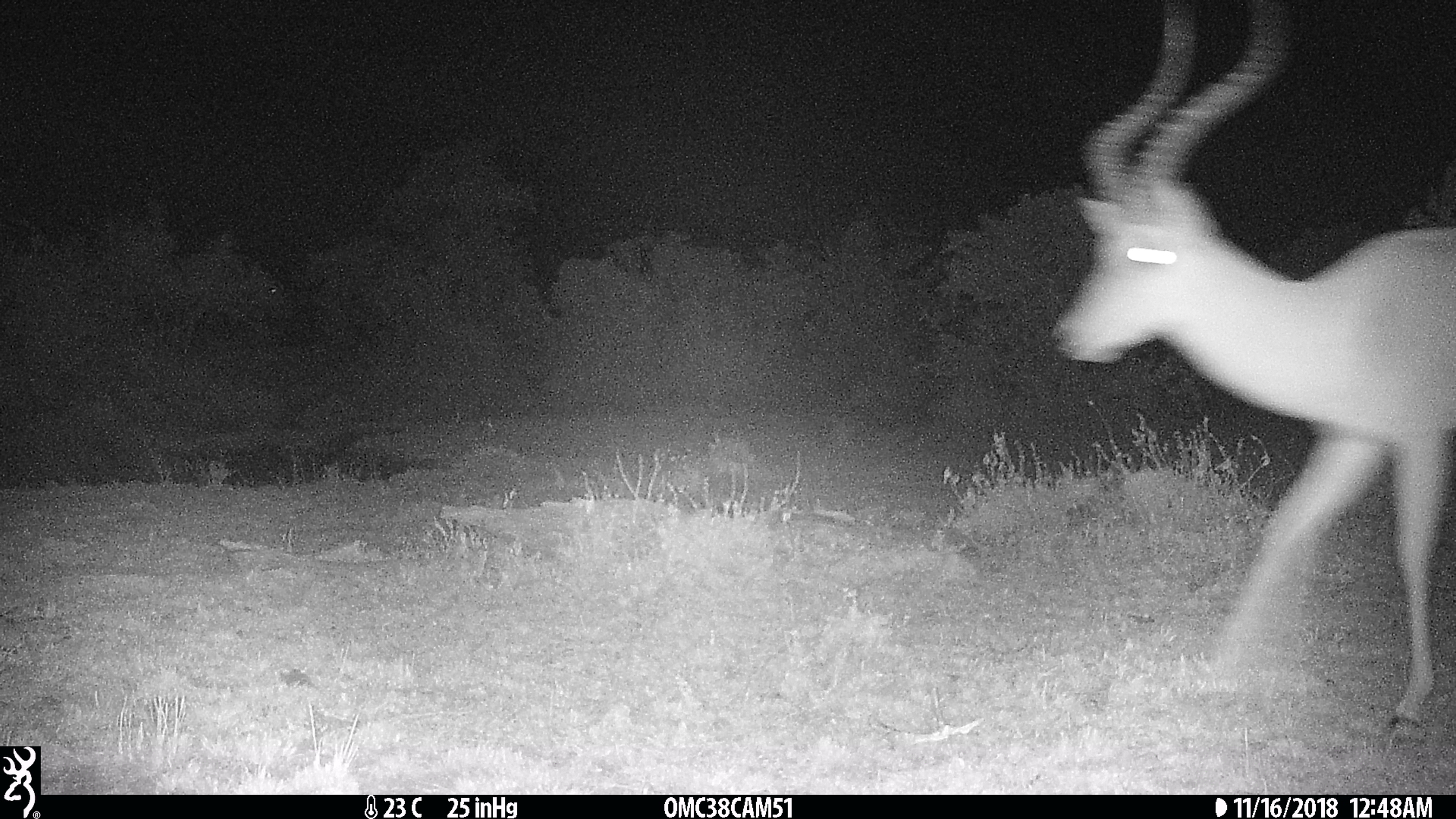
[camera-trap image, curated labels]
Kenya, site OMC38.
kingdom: Animalia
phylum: Chordata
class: Mammalia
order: Artiodactyla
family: Bovidae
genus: Aepyceros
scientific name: Aepyceros melampus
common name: impala